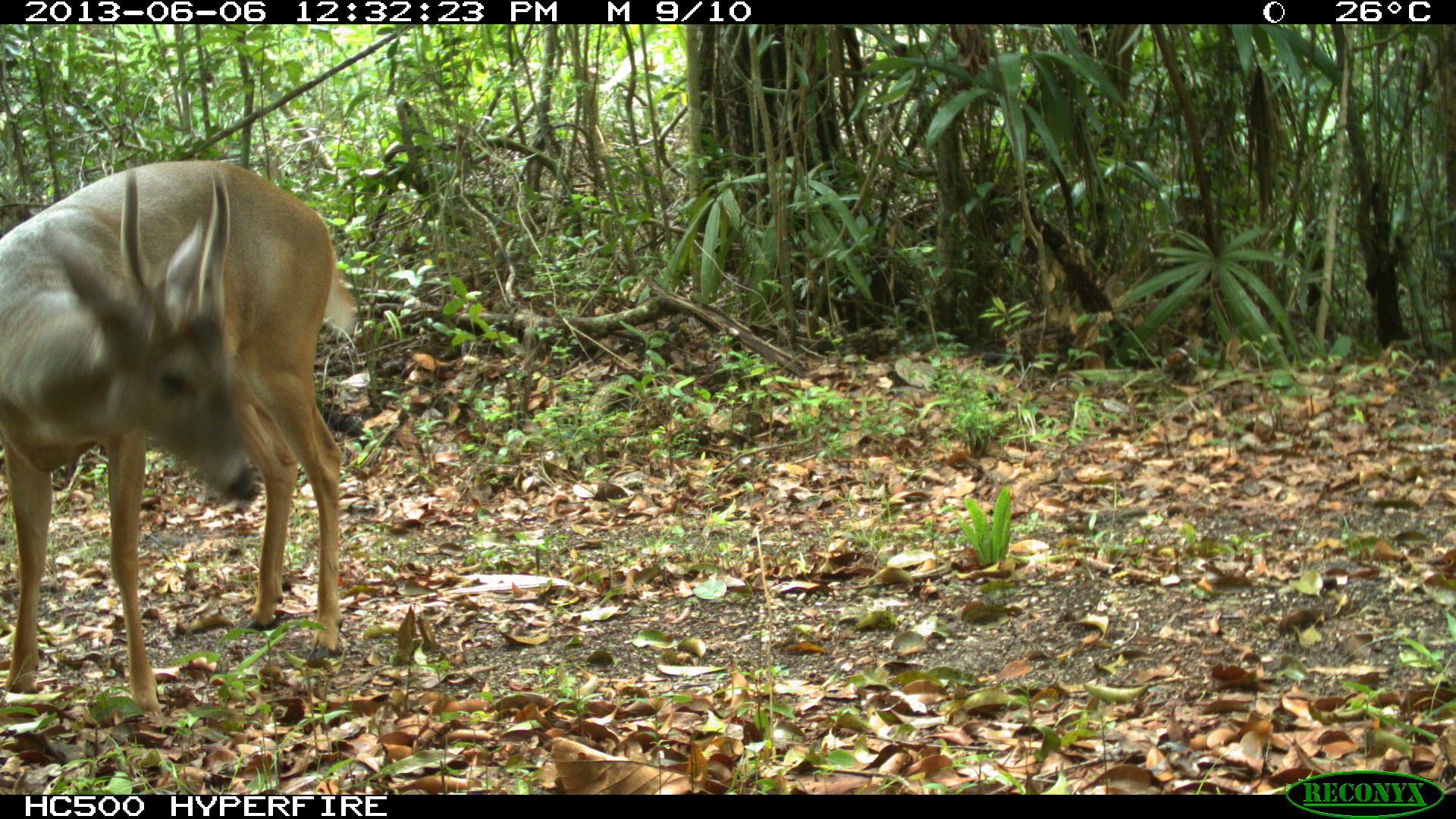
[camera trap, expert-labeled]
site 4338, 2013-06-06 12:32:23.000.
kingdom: Animalia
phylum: Chordata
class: Mammalia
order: Artiodactyla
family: Cervidae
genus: Odocoileus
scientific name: Odocoileus virginianus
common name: white-tailed deer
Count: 1.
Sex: male.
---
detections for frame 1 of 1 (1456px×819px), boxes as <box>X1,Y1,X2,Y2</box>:
odocoileus virginianus: <box>0,153,353,716</box>